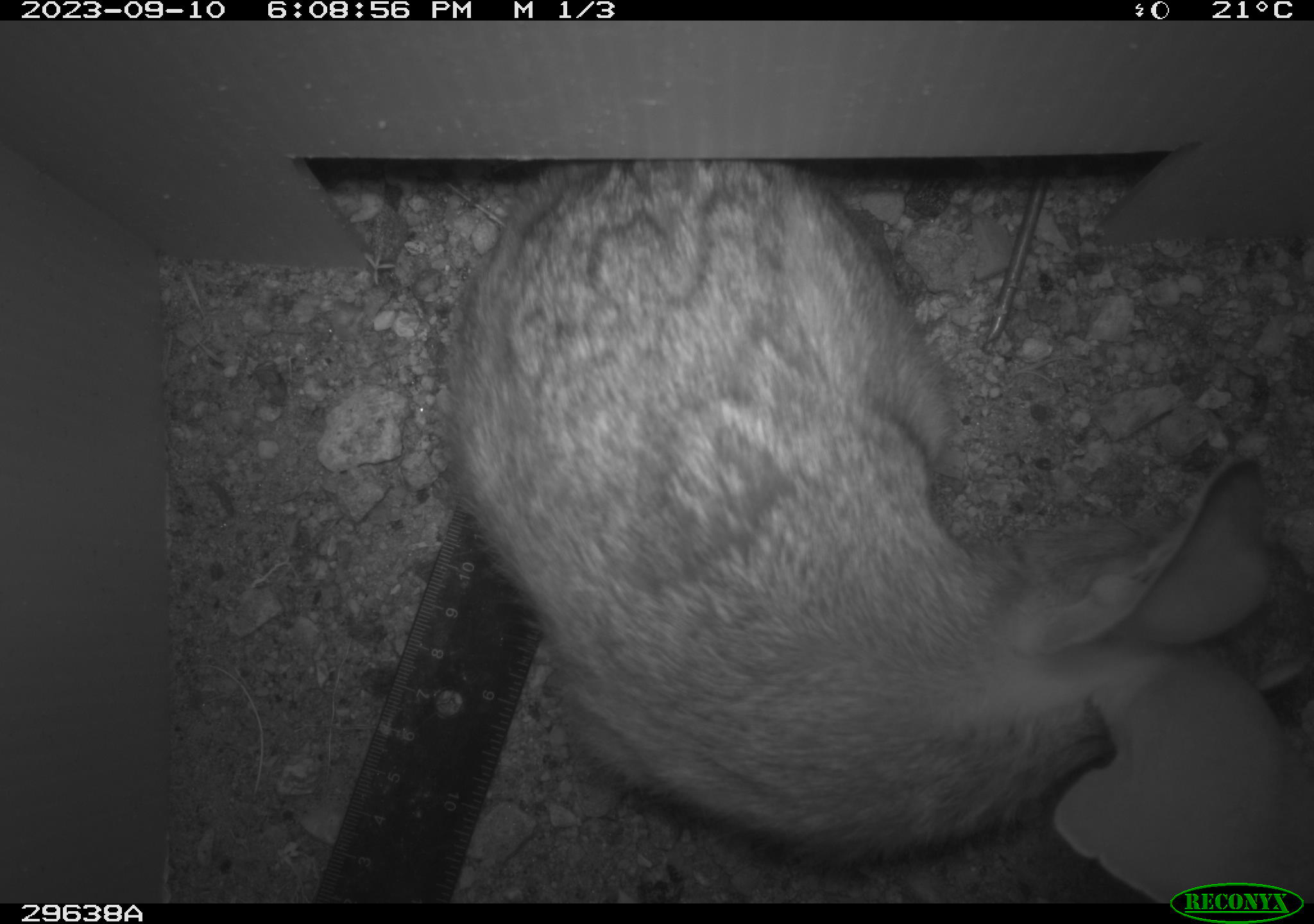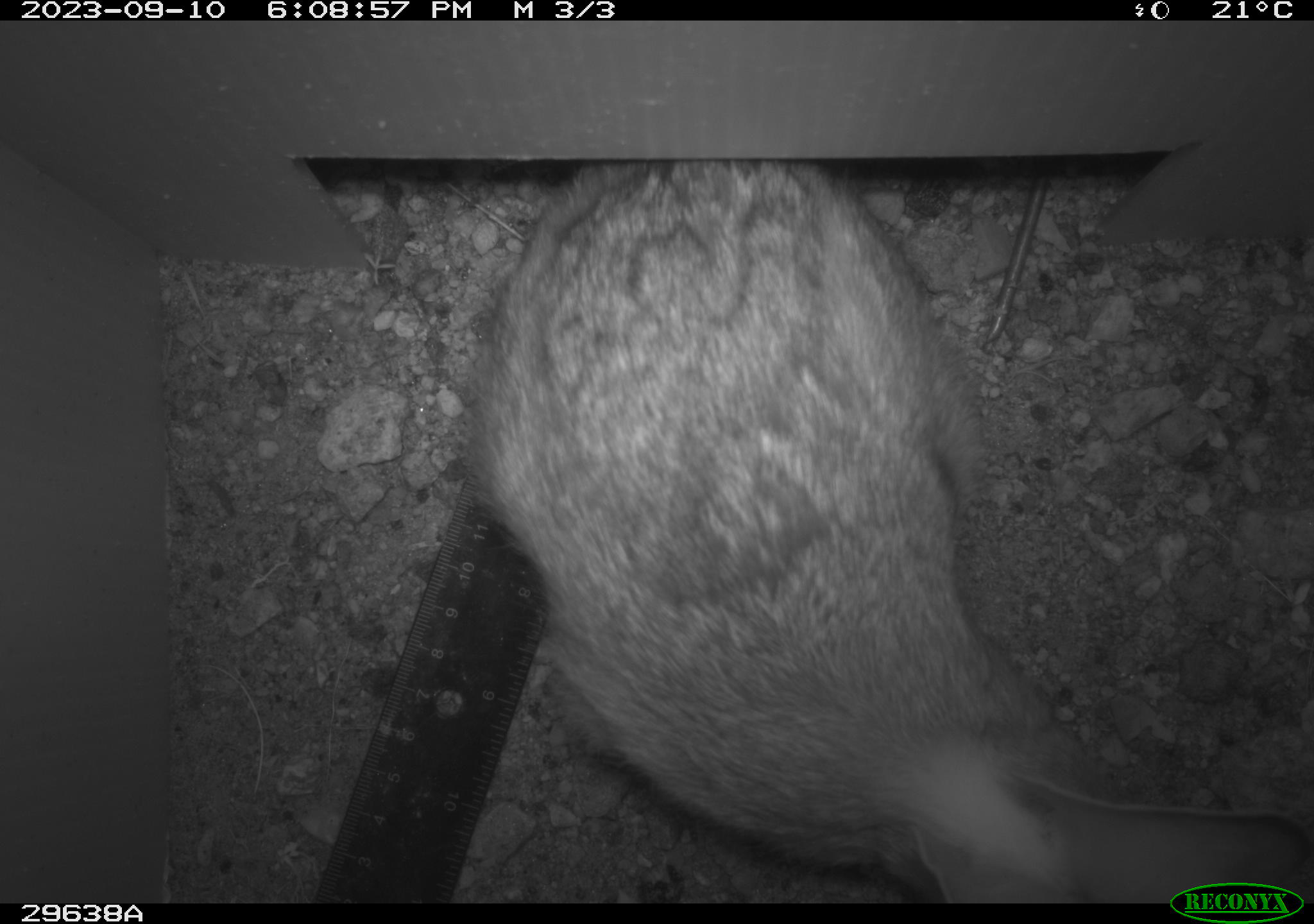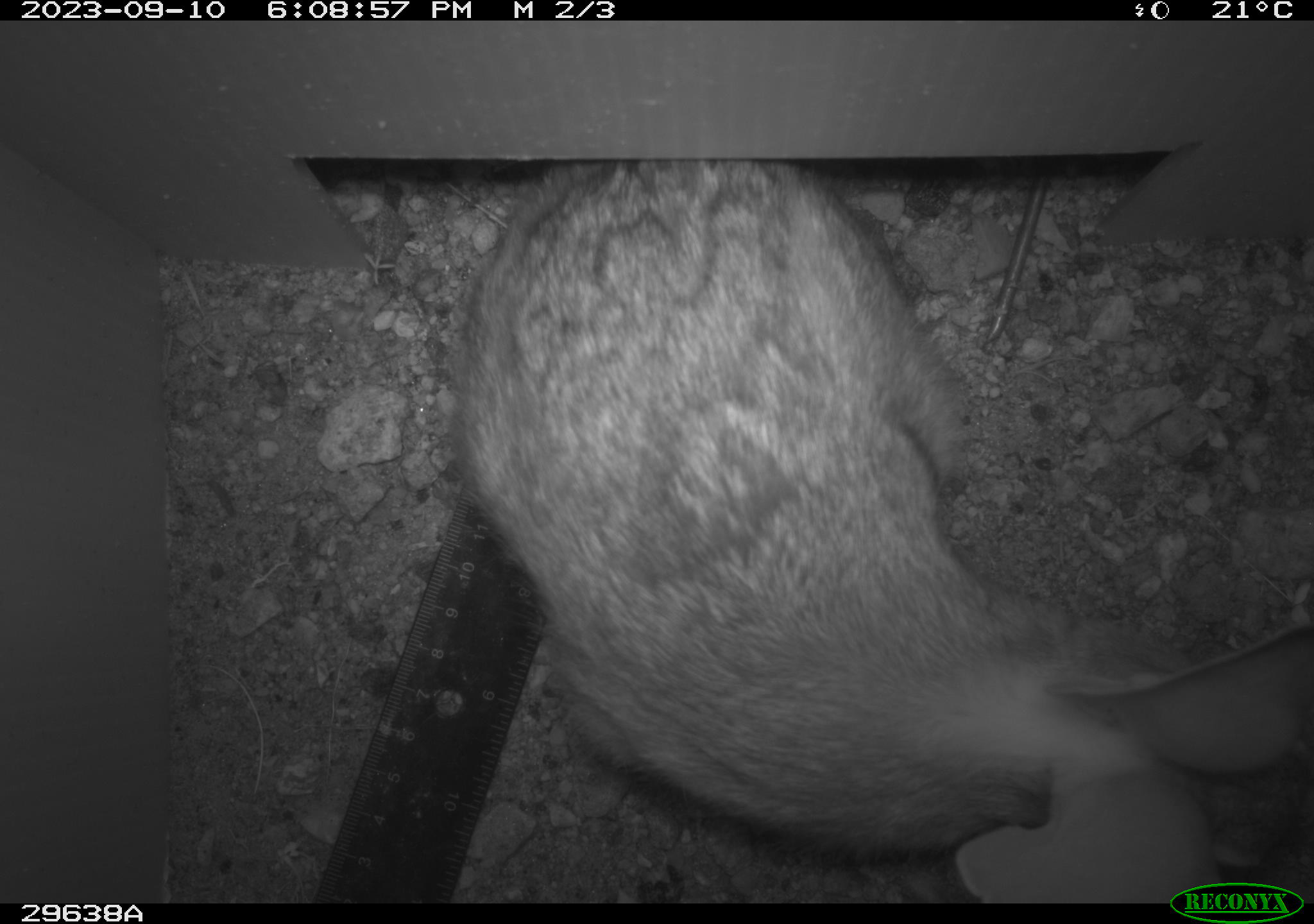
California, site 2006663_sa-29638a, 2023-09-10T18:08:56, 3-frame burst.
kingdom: Animalia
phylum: Chordata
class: Mammalia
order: Lagomorpha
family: Leporidae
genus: Lepus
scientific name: Lepus californicus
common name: black-tailed jackrabbit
Black-tailed jackrabbit (Lepus californicus).